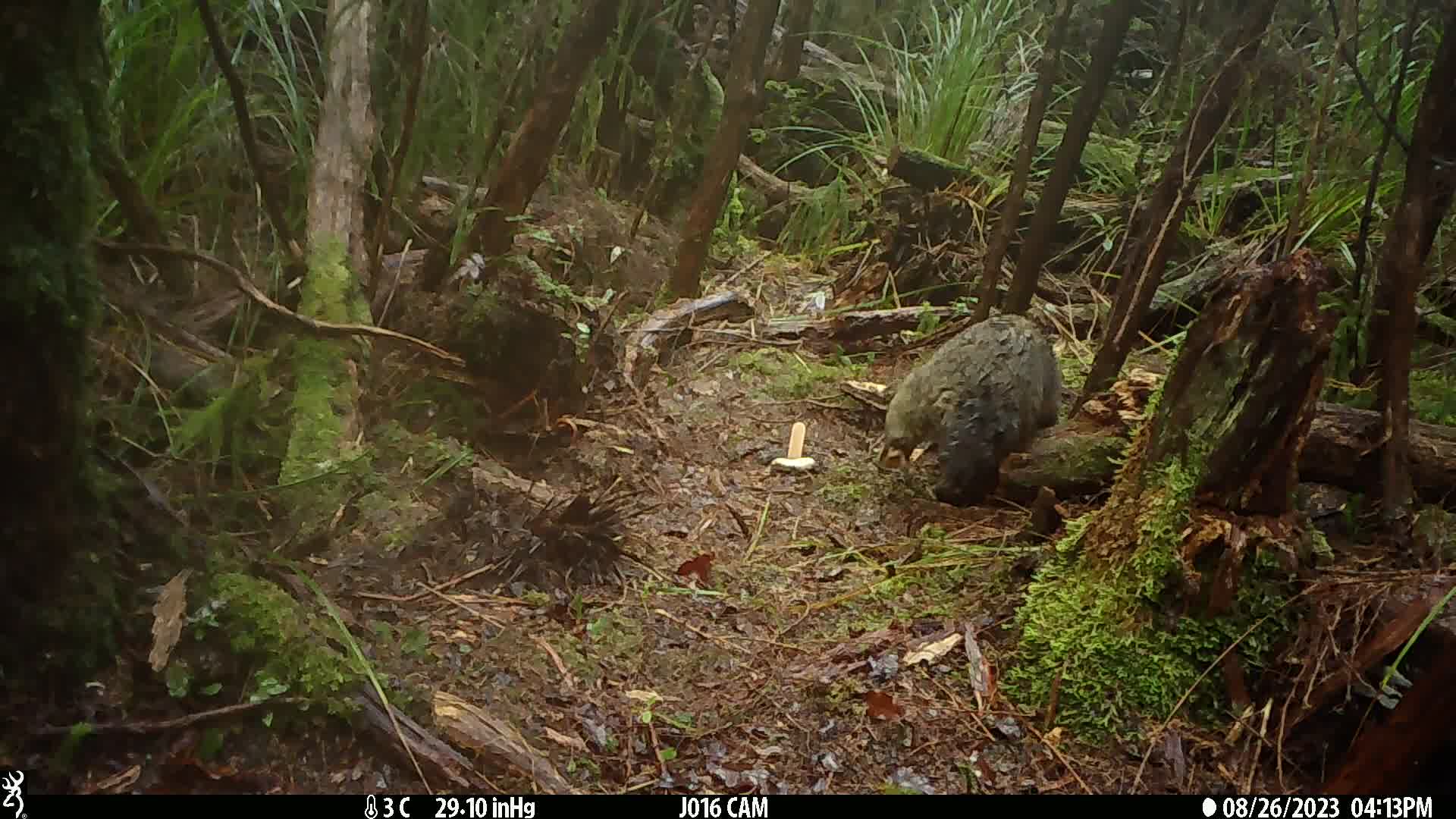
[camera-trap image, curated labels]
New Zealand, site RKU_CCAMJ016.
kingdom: Animalia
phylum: Chordata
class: Mammalia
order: Diprotodontia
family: Phalangeridae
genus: Trichosurus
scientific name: Trichosurus vulpecula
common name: common brushtail possum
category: possum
Possum (common brushtail possum) (Trichosurus vulpecula).